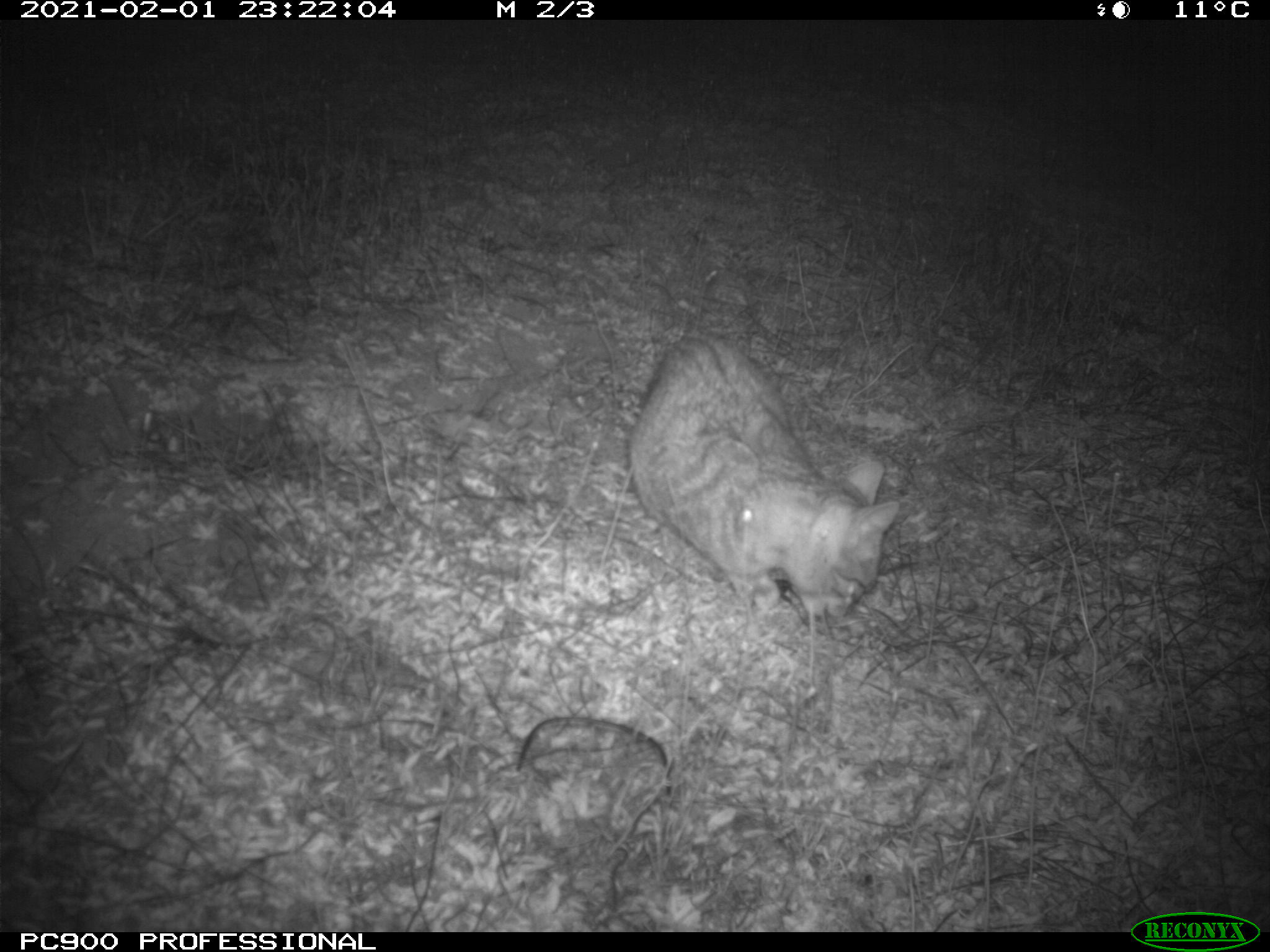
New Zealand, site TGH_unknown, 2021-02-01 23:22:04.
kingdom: Animalia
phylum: Chordata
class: Mammalia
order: Carnivora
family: Felidae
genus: Felis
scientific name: Felis catus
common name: domestic cat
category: cat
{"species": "cat (domestic cat) (Felis catus)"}